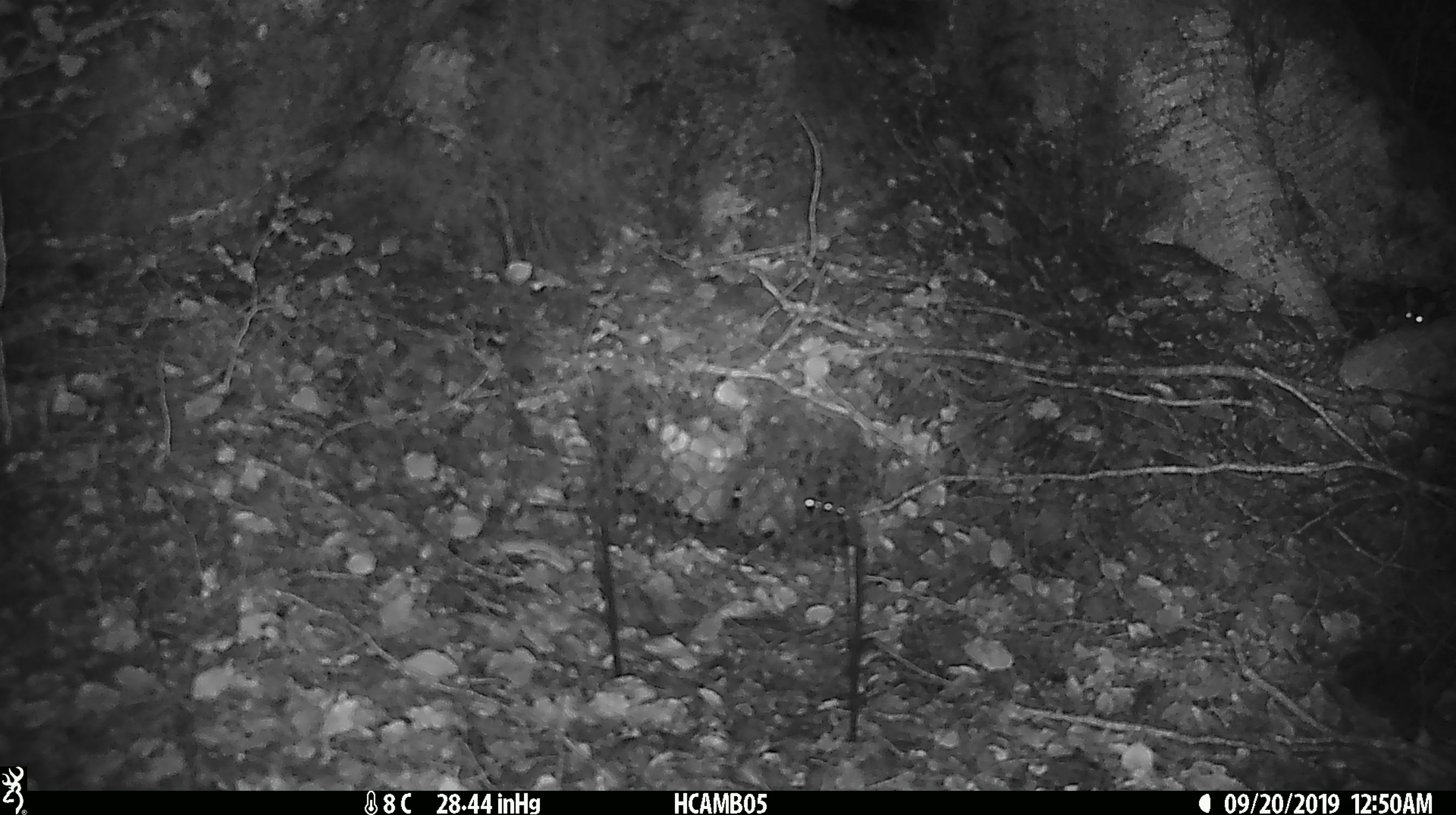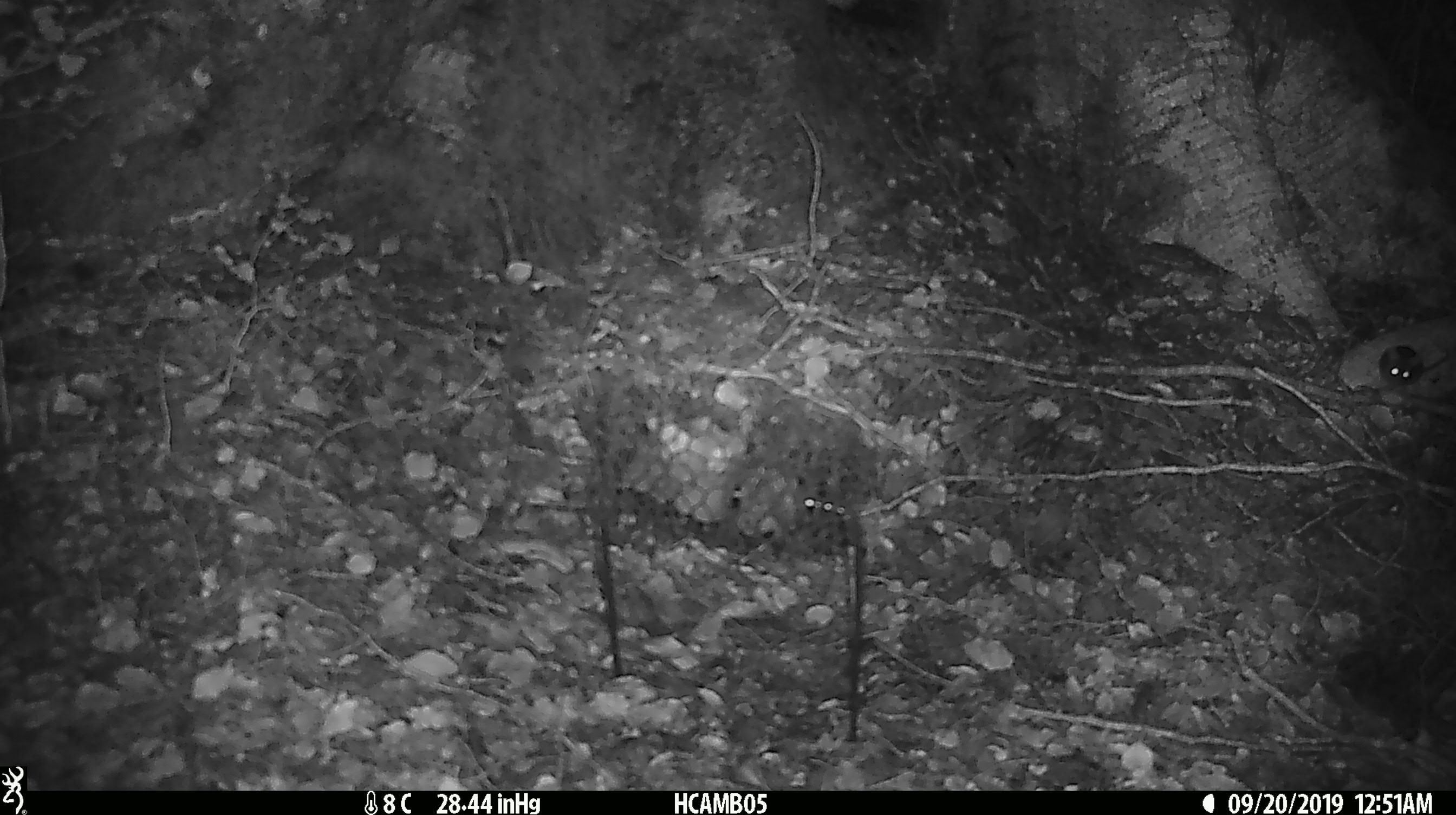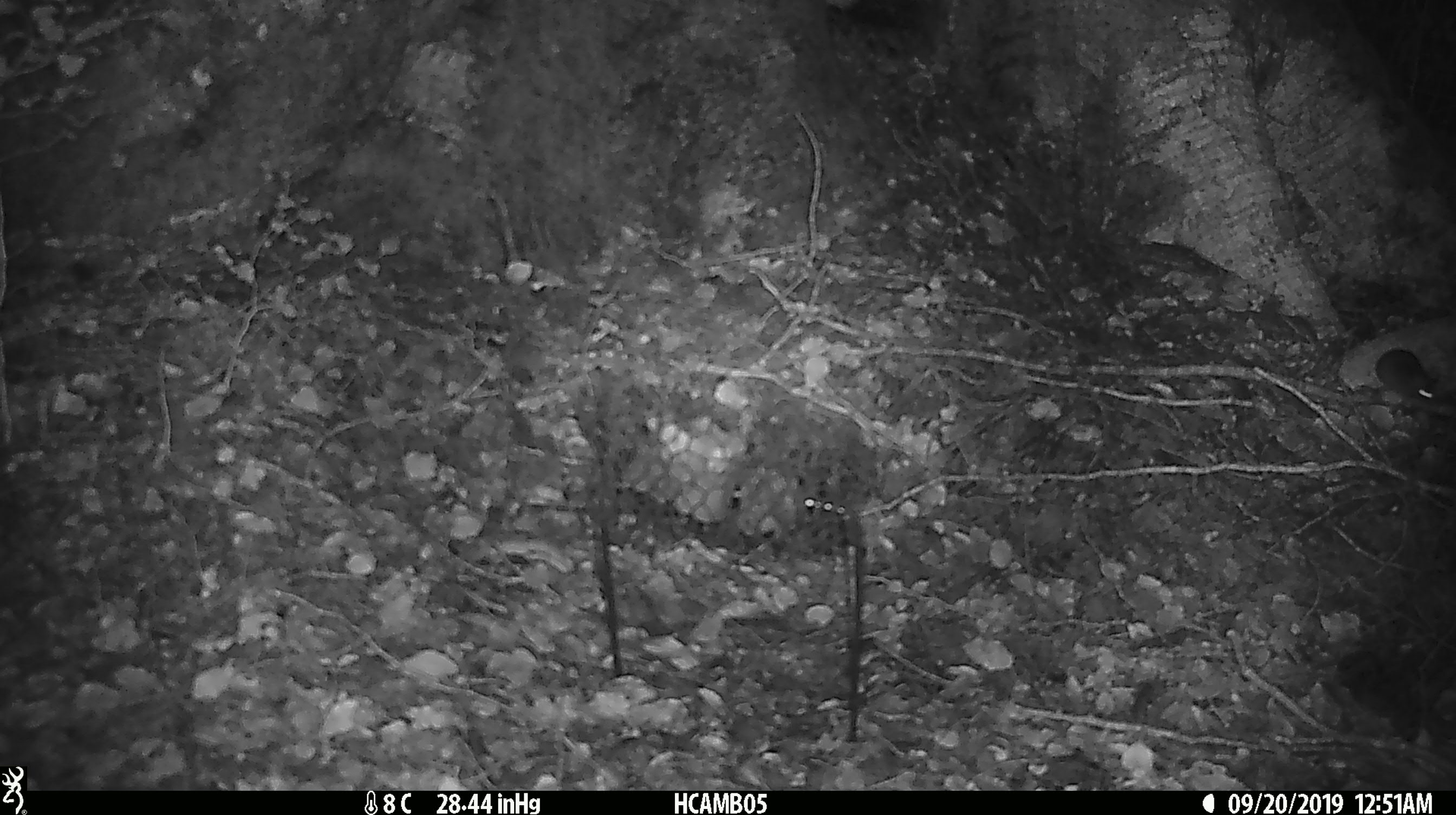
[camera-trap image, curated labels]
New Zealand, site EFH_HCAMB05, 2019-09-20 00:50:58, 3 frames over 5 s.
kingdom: Animalia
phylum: Chordata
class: Mammalia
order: Rodentia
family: Muridae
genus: Mus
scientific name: Mus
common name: mouse